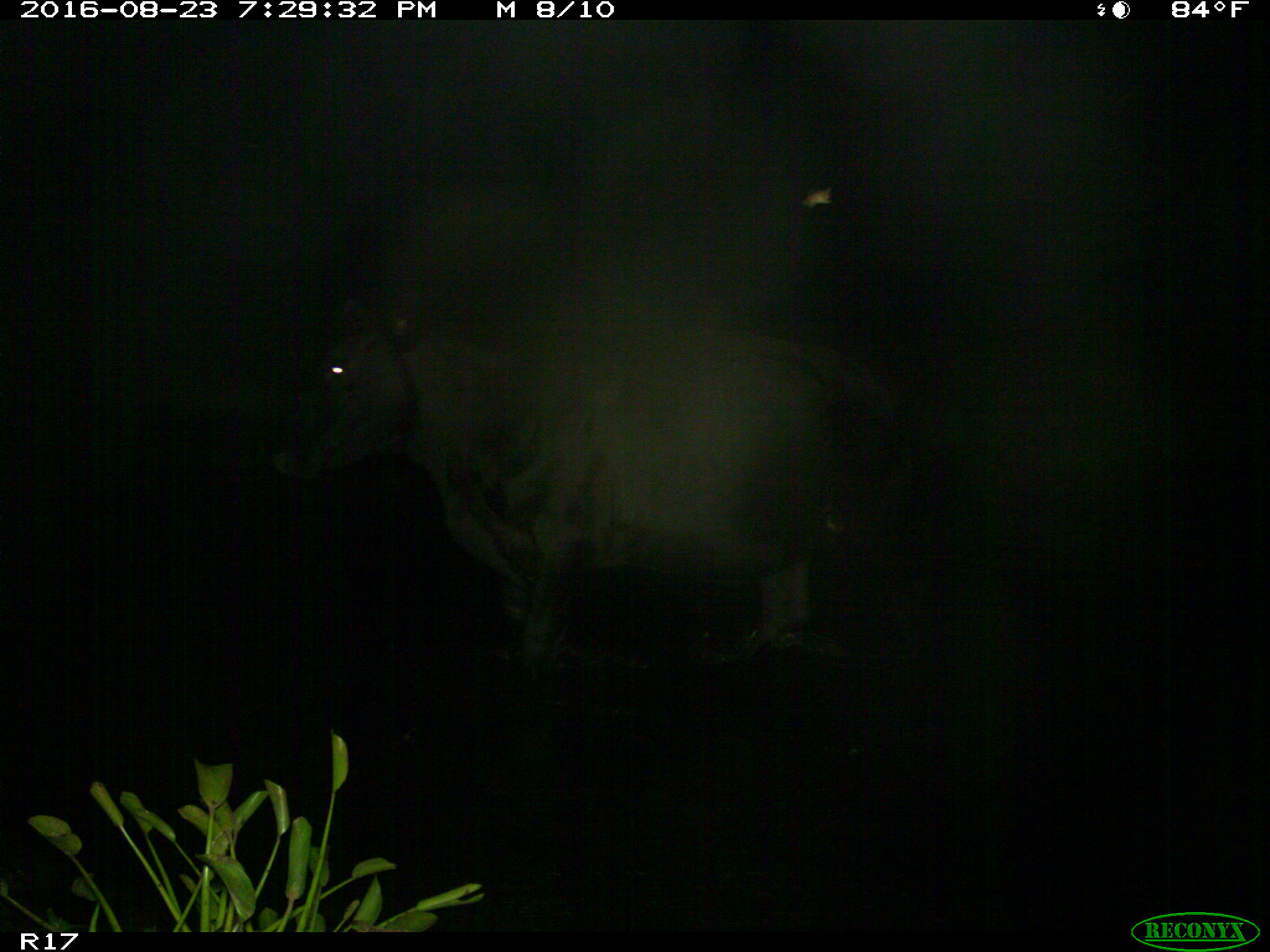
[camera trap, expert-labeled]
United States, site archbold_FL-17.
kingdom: Animalia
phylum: Chordata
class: Mammalia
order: Artiodactyla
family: Bovidae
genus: Bos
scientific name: Bos taurus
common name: domestic cow